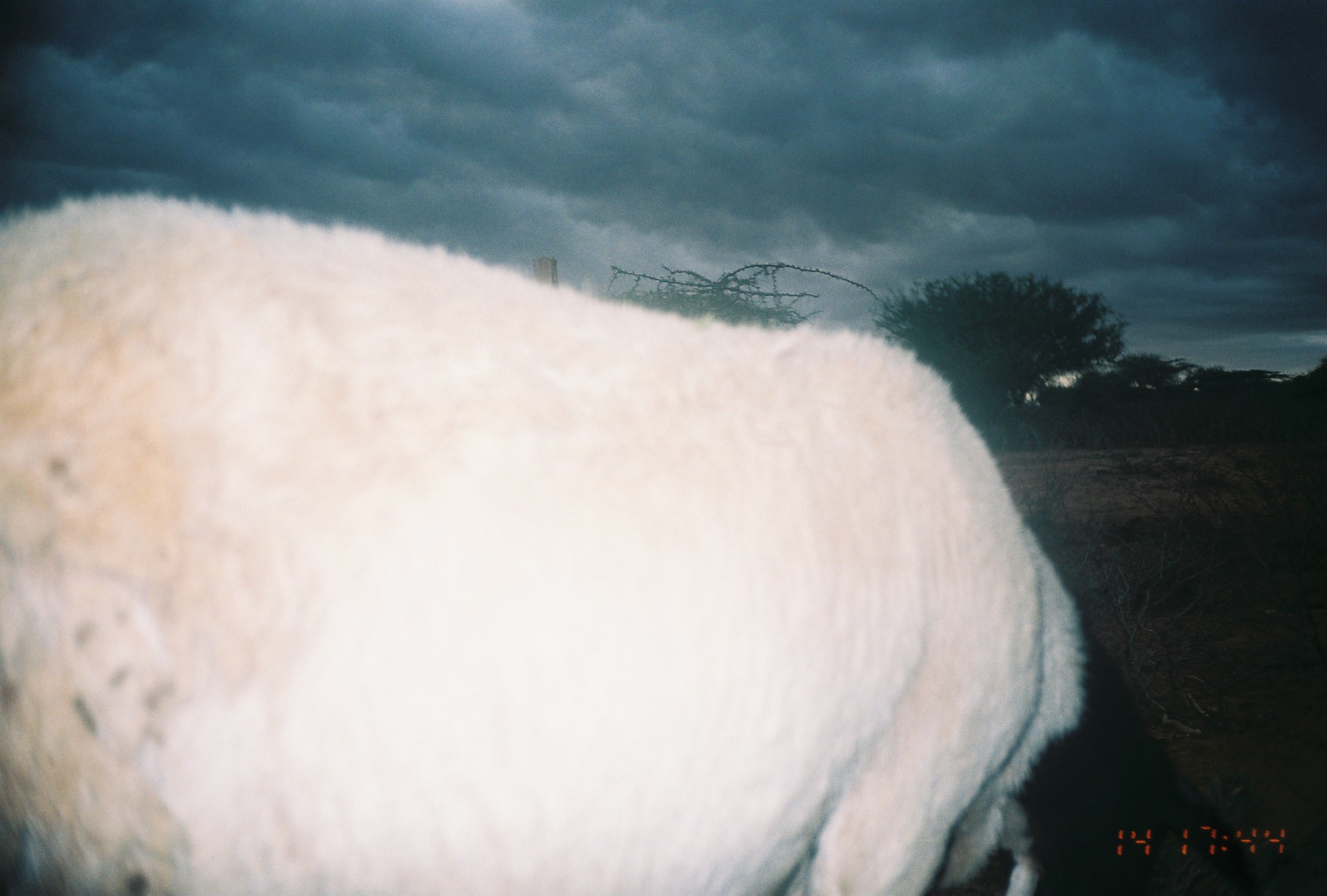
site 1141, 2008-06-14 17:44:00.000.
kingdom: Animalia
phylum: Chordata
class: Mammalia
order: Artiodactyla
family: Bovidae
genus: Ovis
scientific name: Ovis aries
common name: domestic sheep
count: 1